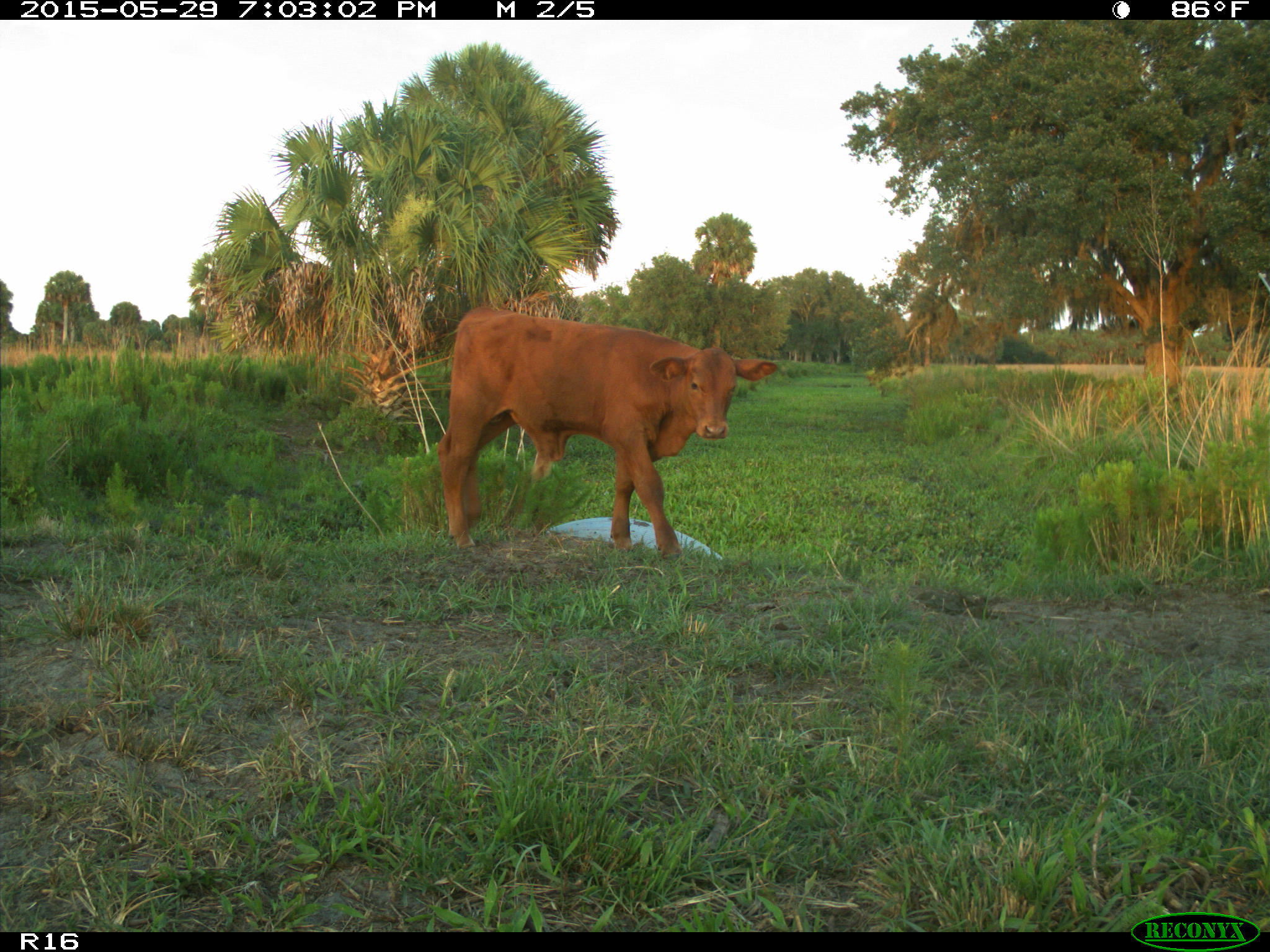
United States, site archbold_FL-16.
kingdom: Animalia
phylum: Chordata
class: Mammalia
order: Artiodactyla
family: Bovidae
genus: Bos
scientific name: Bos taurus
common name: domestic cow